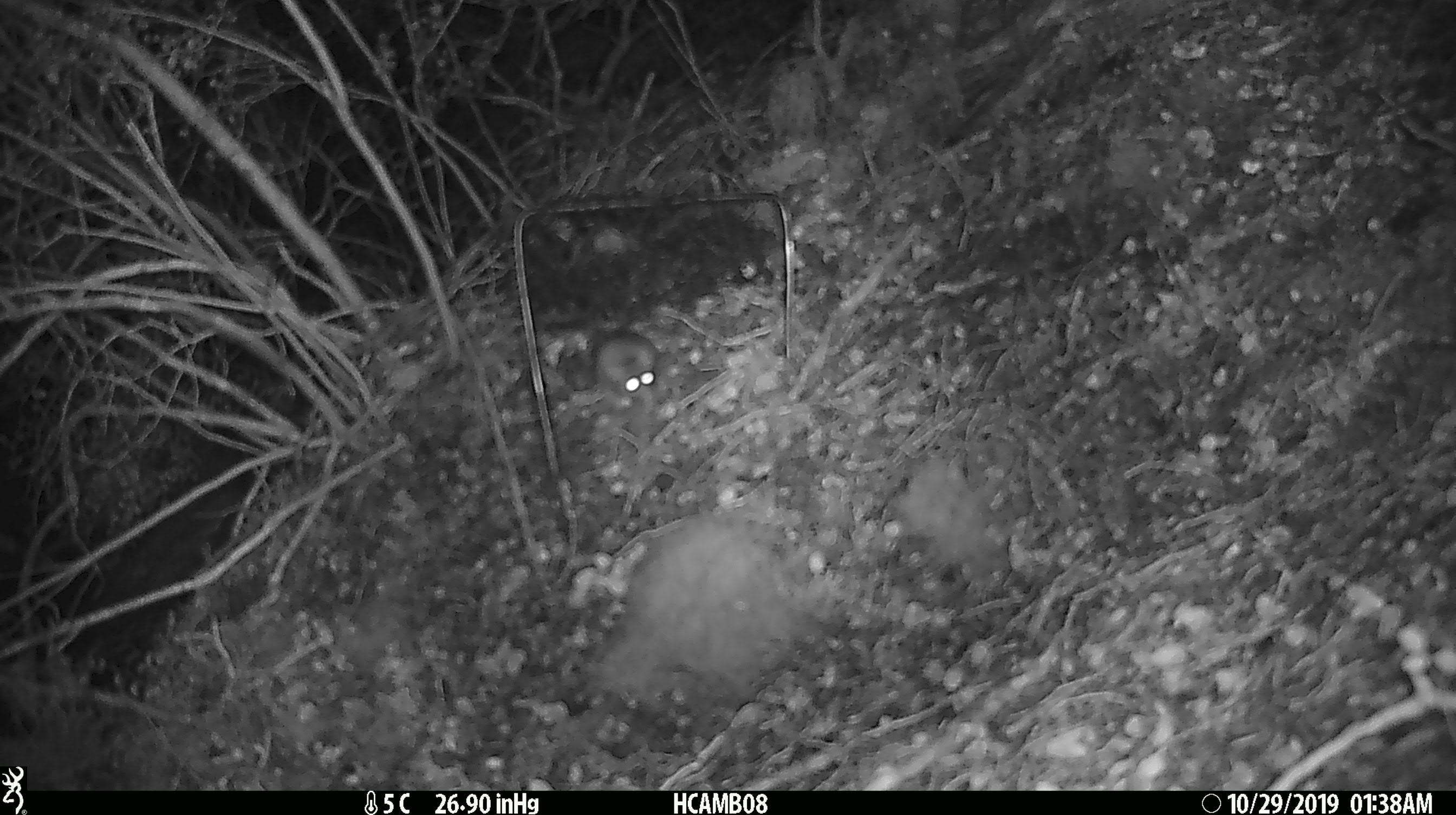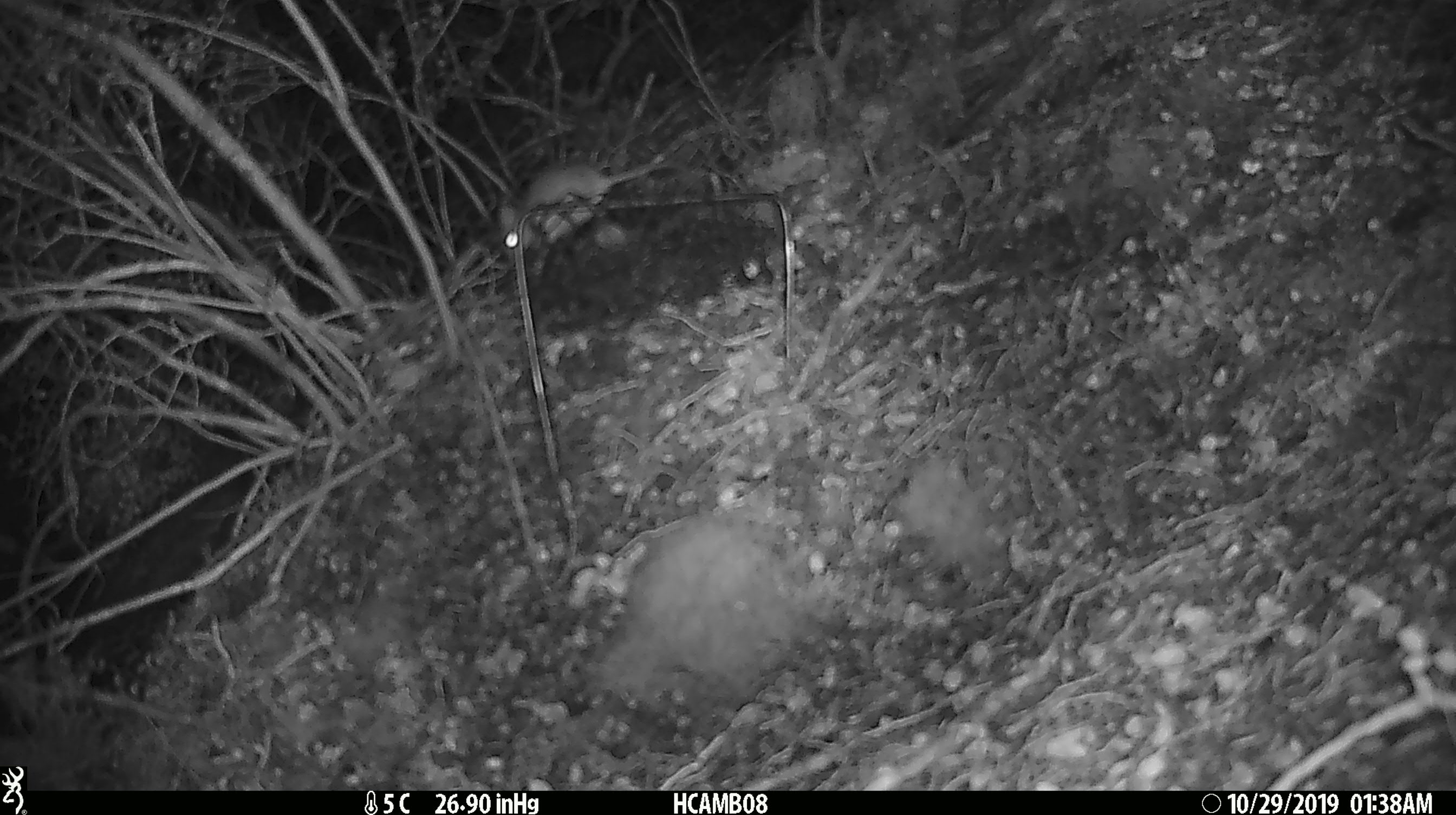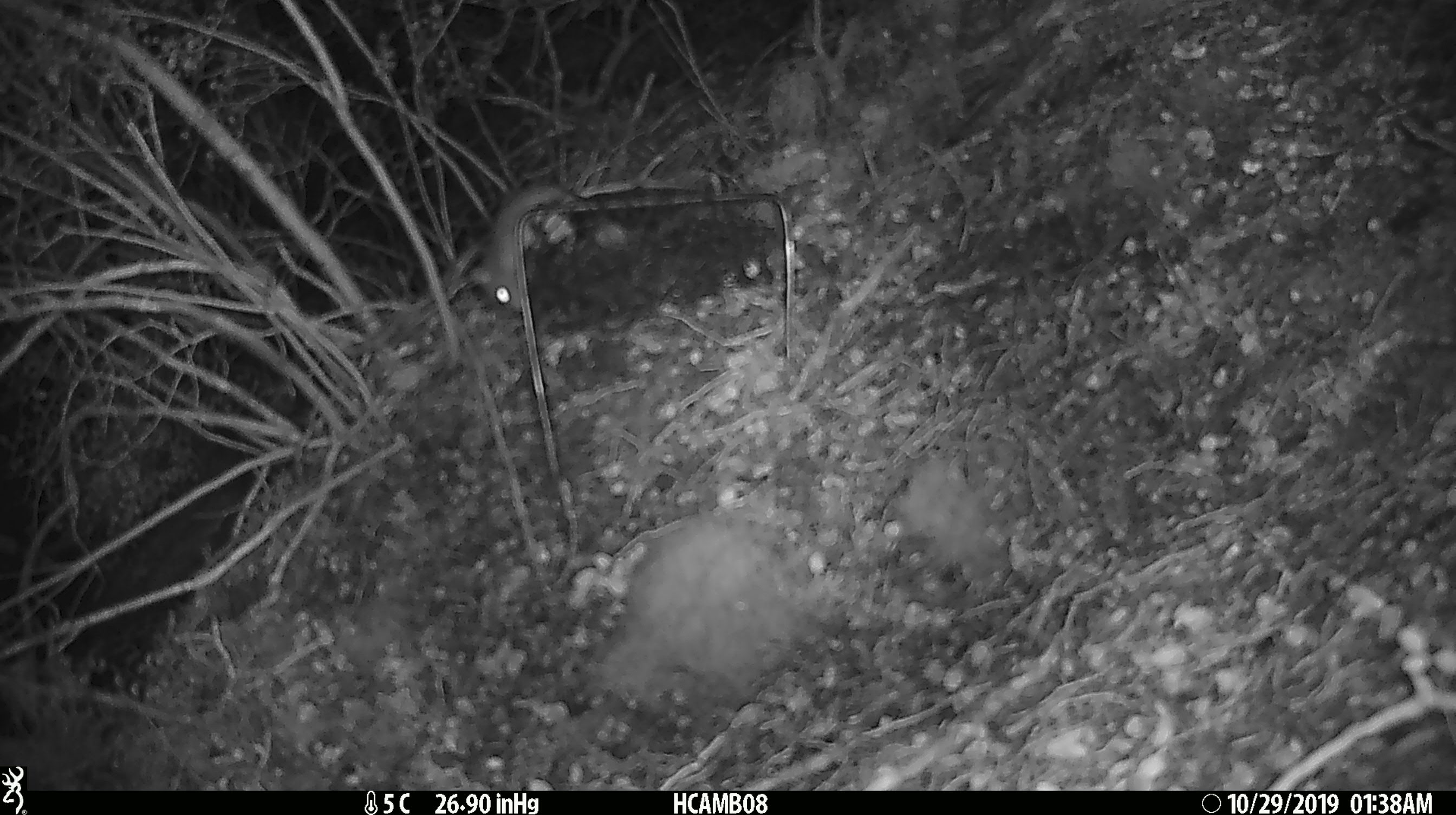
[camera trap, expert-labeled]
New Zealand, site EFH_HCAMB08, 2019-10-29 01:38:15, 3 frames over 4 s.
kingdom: Animalia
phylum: Chordata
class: Mammalia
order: Rodentia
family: Muridae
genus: Mus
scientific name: Mus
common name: mouse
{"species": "mouse (Mus)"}